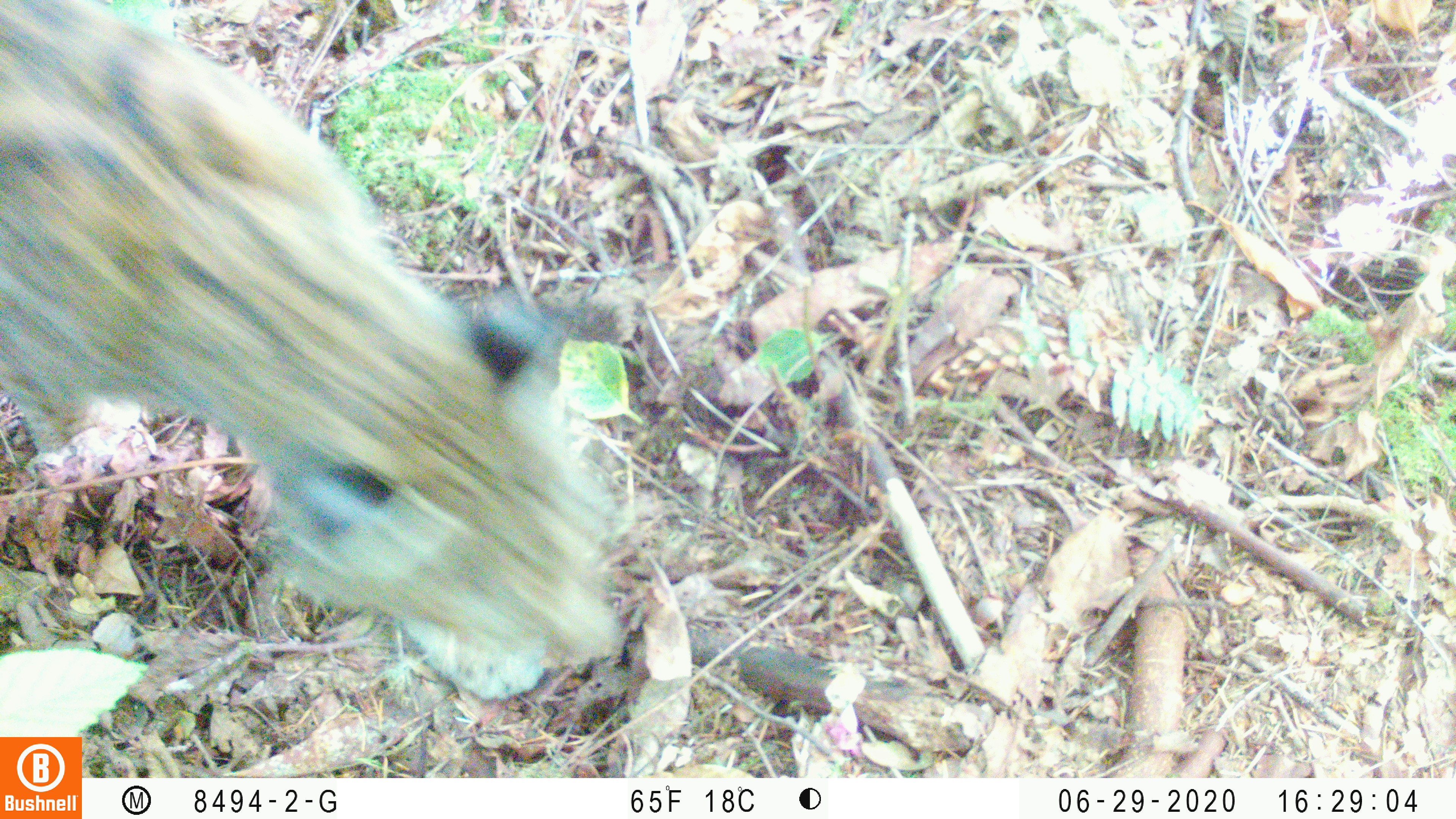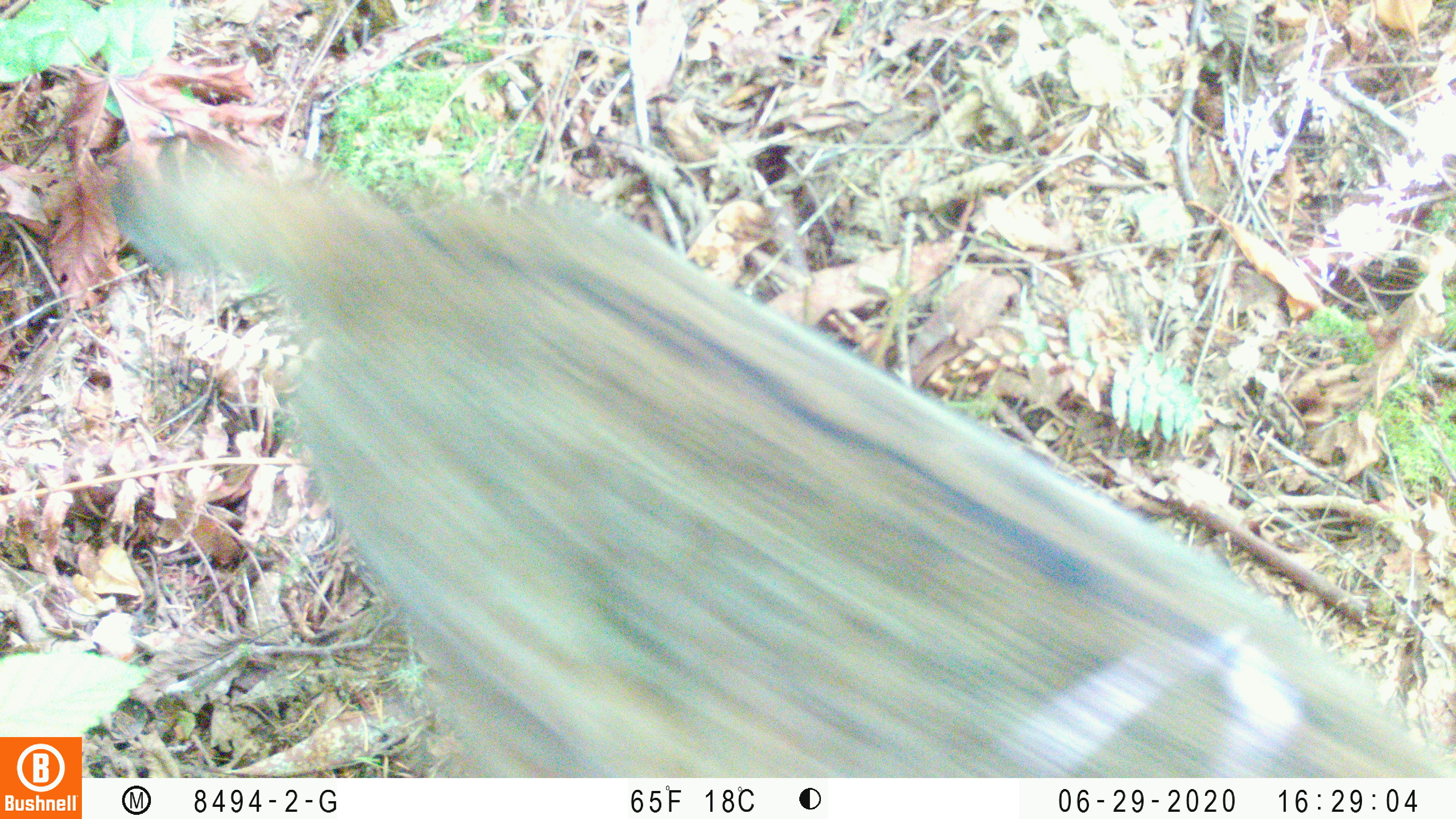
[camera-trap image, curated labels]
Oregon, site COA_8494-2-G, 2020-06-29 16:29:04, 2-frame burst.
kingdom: Animalia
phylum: Chordata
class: Mammalia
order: Carnivora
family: Felidae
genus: Lynx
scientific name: Lynx rufus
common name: bobcat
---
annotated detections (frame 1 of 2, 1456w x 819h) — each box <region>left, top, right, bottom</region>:
bobcat: <region>1, 2, 638, 709</region>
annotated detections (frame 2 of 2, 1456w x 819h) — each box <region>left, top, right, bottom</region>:
bobcat: <region>98, 128, 1450, 773</region>